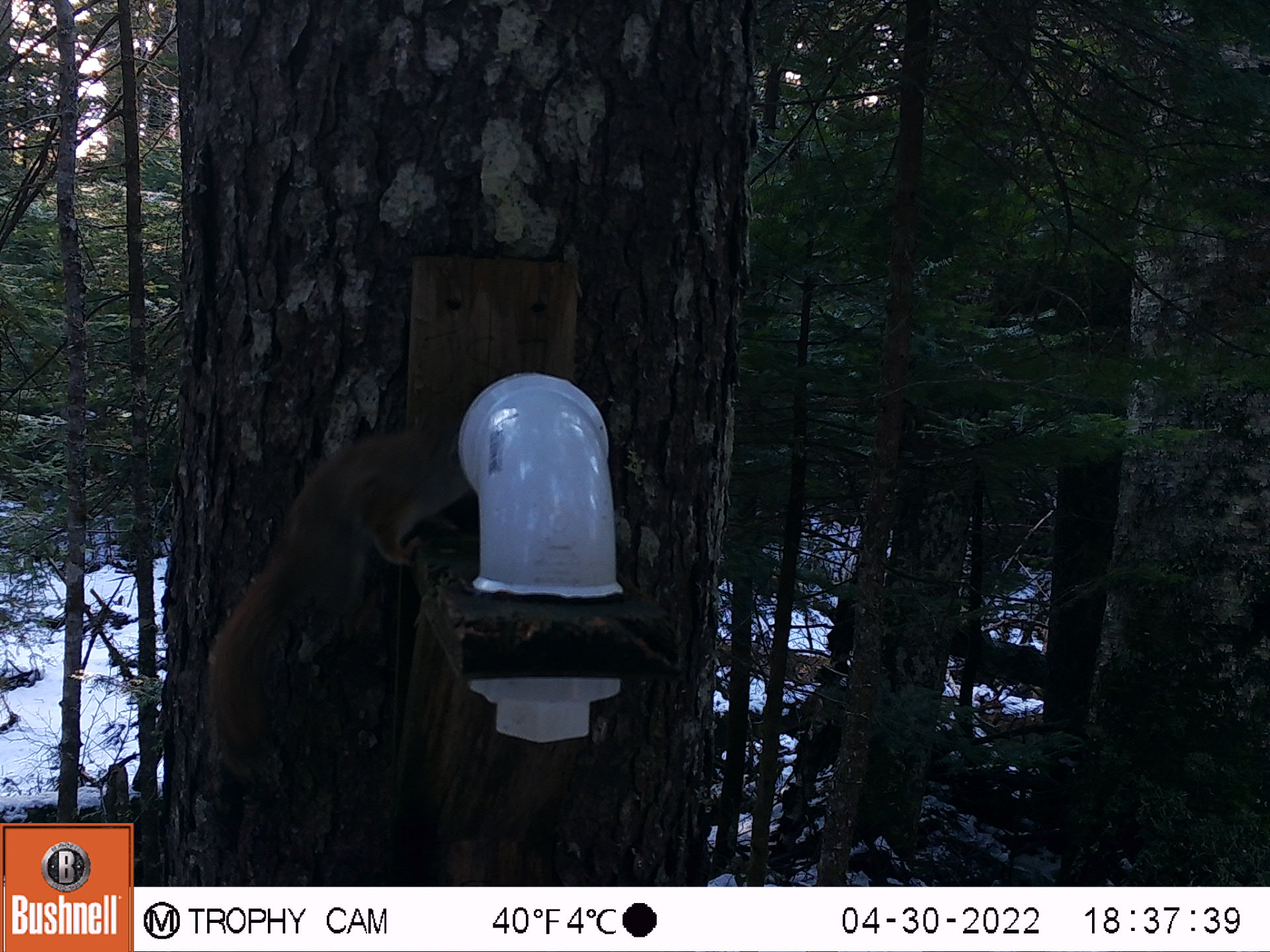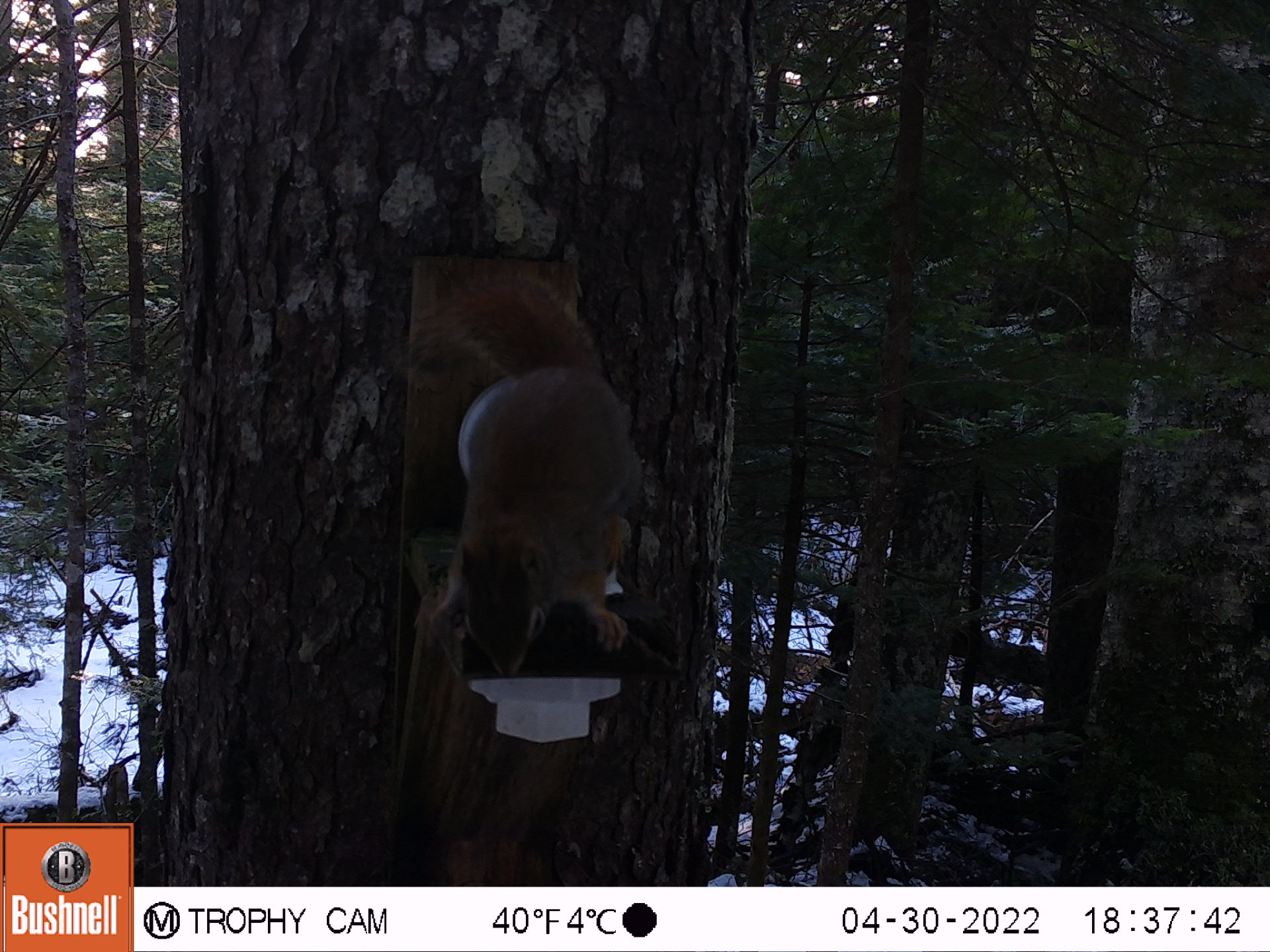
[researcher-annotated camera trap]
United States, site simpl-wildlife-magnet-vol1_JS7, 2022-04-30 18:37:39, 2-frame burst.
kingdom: Animalia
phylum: Chordata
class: Mammalia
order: Rodentia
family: Sciuridae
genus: Tamiasciurus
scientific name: Tamiasciurus hudsonicus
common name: red squirrel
Red squirrel (Tamiasciurus hudsonicus).